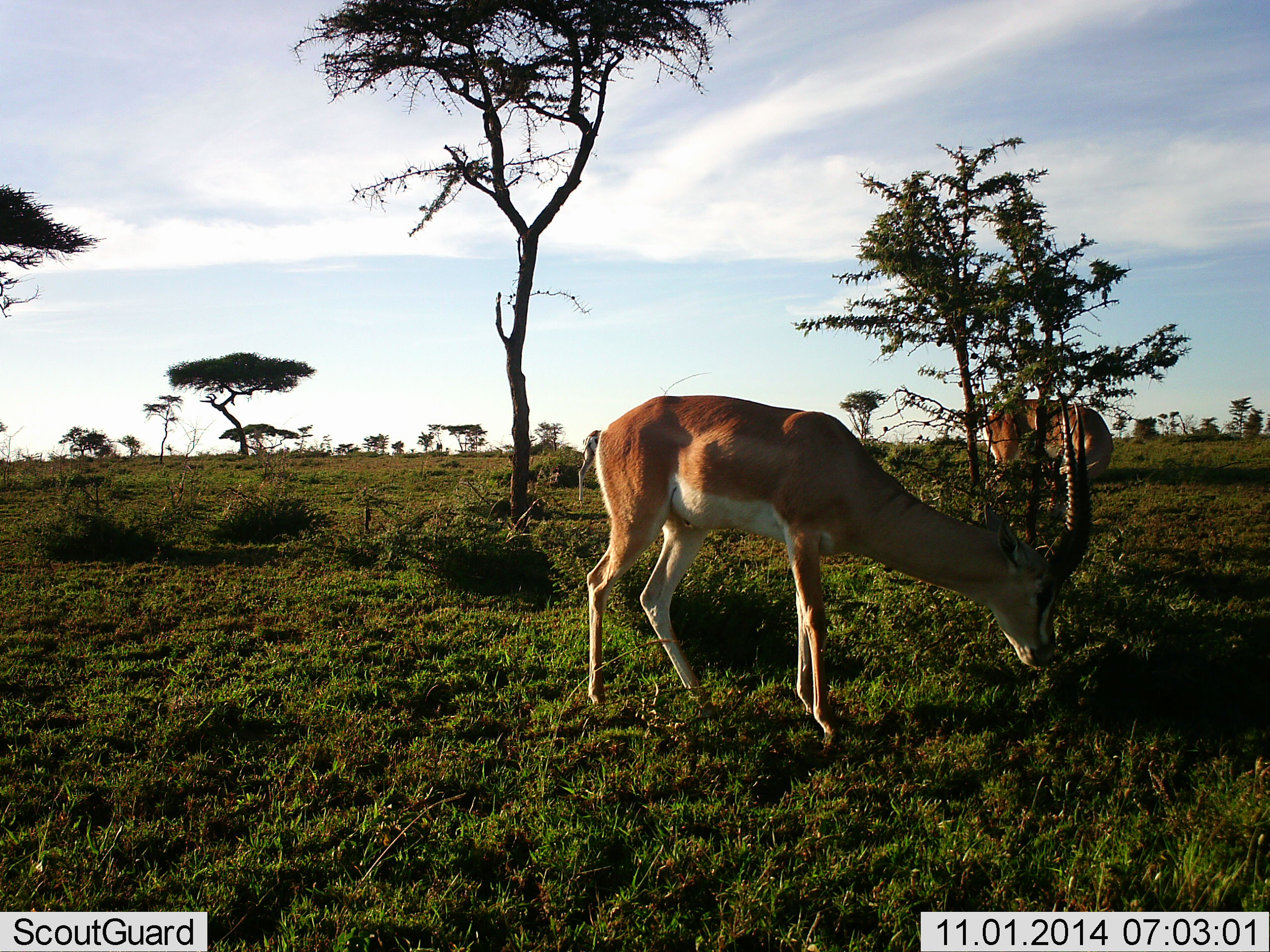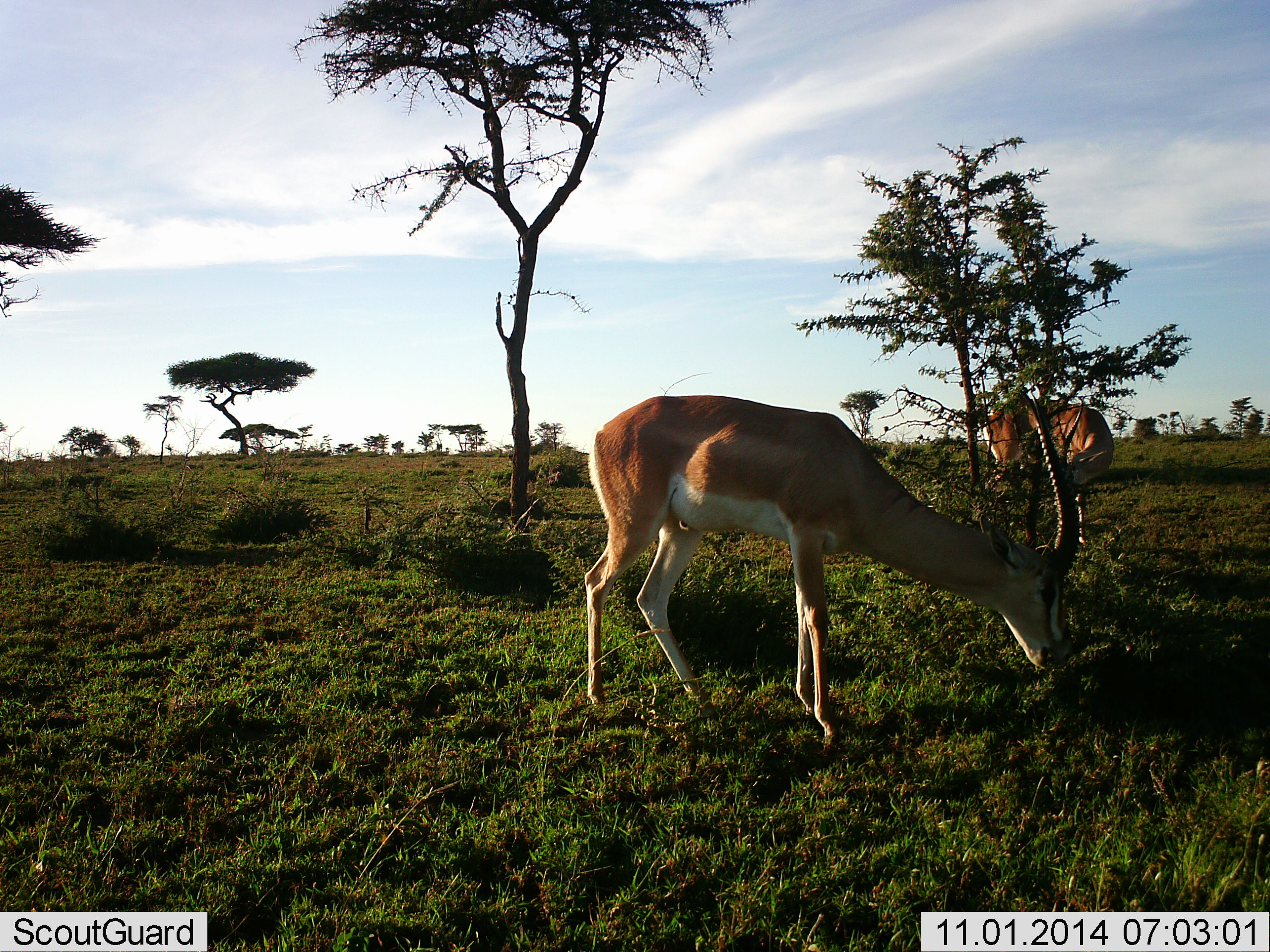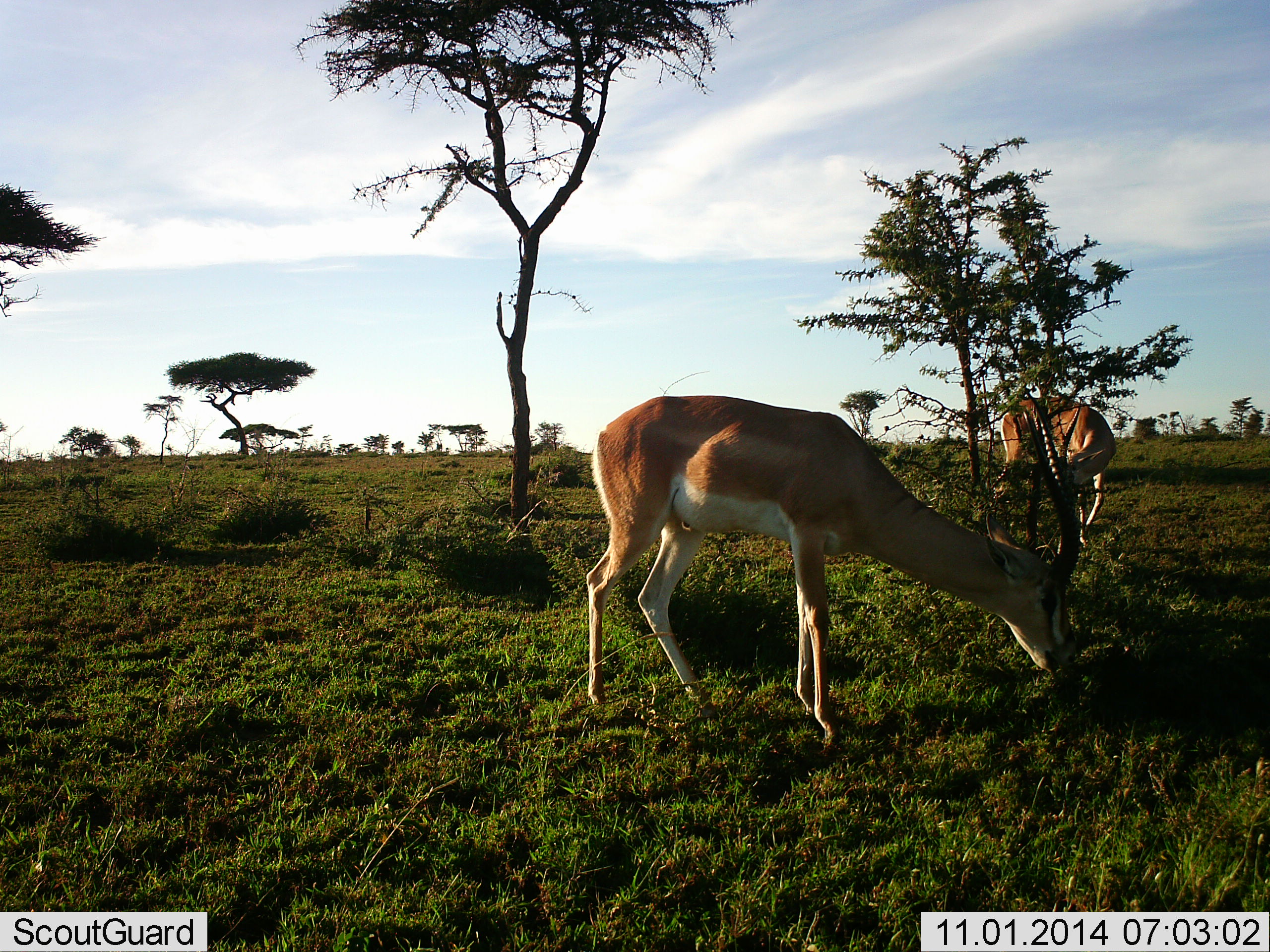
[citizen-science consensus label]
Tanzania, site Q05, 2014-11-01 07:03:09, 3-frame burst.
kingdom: Animalia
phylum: Chordata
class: Mammalia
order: Artiodactyla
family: Bovidae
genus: Nanger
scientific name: Nanger granti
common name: grant's gazelle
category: gazellegrants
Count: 2.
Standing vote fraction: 50%.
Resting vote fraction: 0%.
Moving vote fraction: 0%.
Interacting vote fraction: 10%.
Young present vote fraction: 0%.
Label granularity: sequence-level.